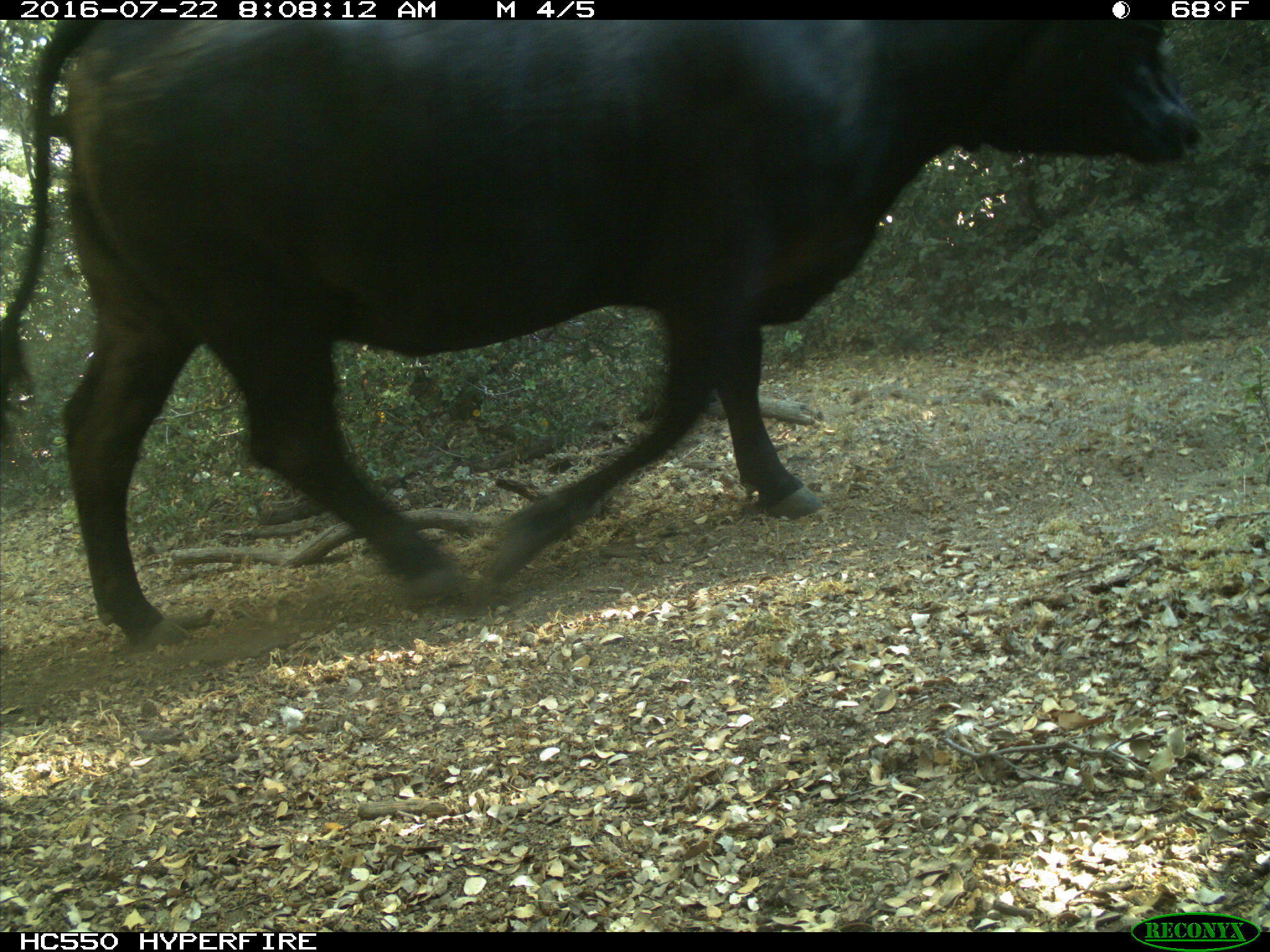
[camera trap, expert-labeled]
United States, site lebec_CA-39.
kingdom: Animalia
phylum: Chordata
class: Mammalia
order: Artiodactyla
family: Bovidae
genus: Bos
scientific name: Bos taurus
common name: domestic cow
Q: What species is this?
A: Bos taurus (domestic cow).